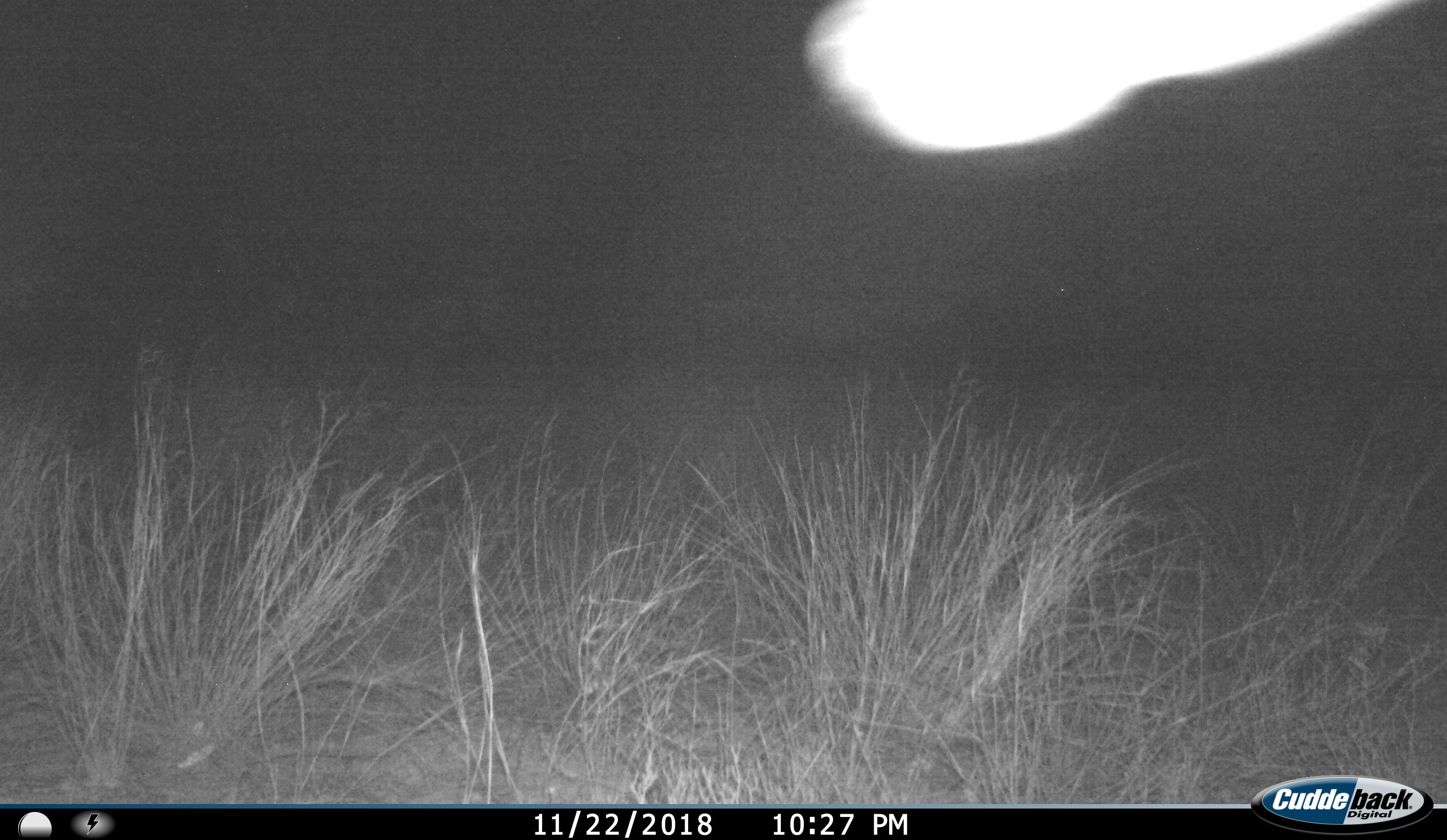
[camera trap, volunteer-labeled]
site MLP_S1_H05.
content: unidentified animal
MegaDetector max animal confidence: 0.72